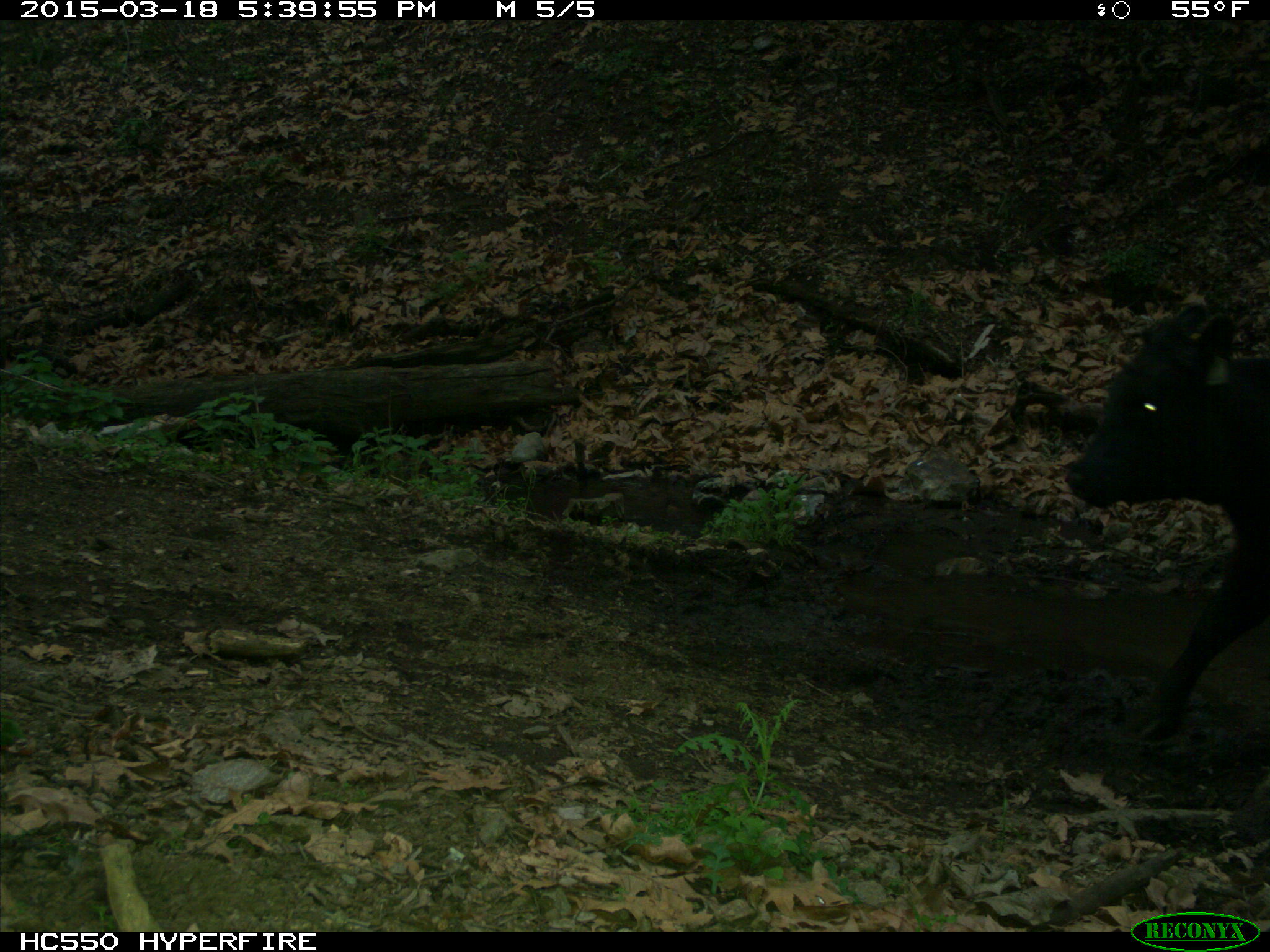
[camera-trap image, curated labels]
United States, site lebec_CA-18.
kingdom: Animalia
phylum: Chordata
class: Mammalia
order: Artiodactyla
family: Bovidae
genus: Bos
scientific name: Bos taurus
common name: domestic cow